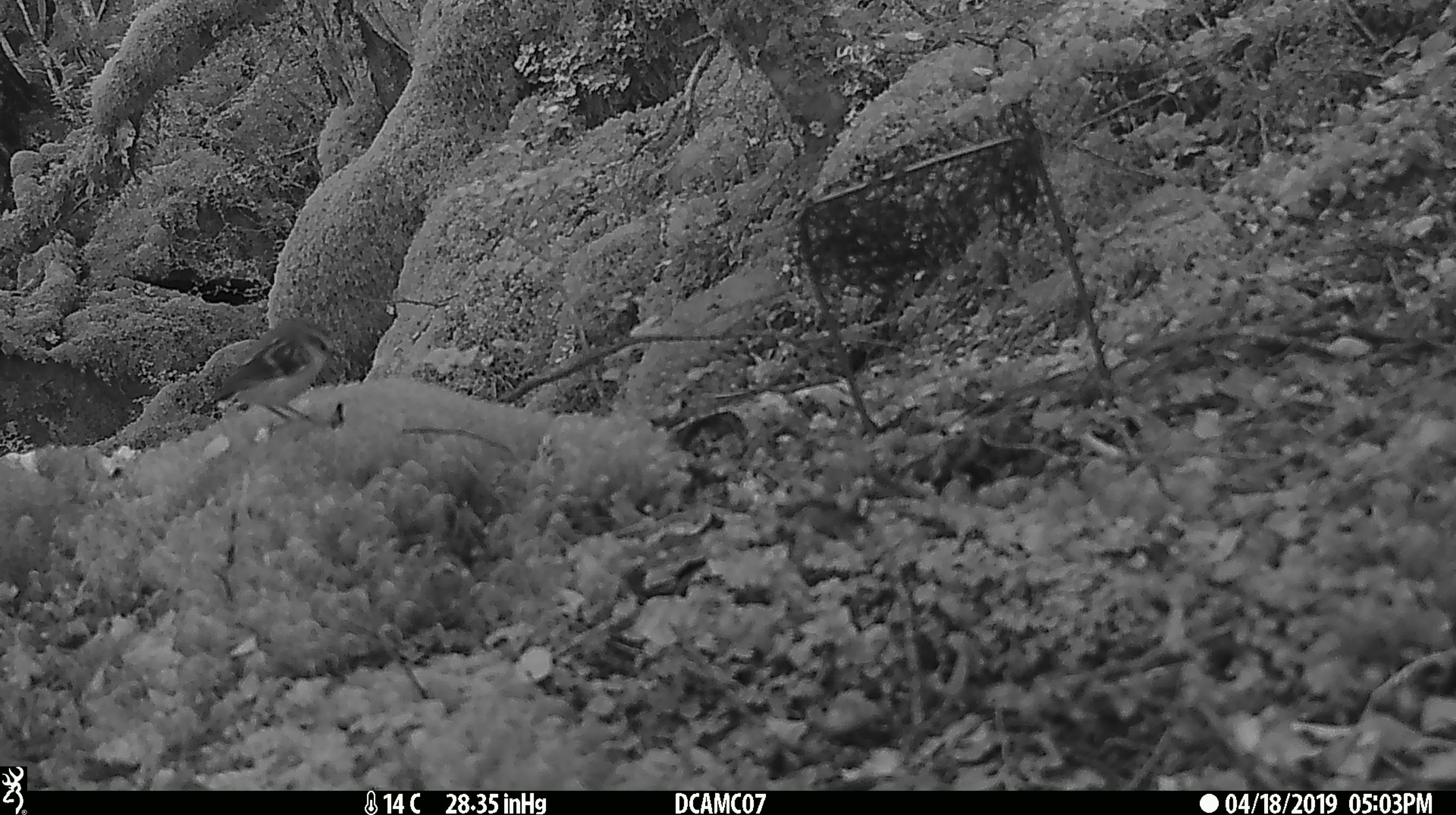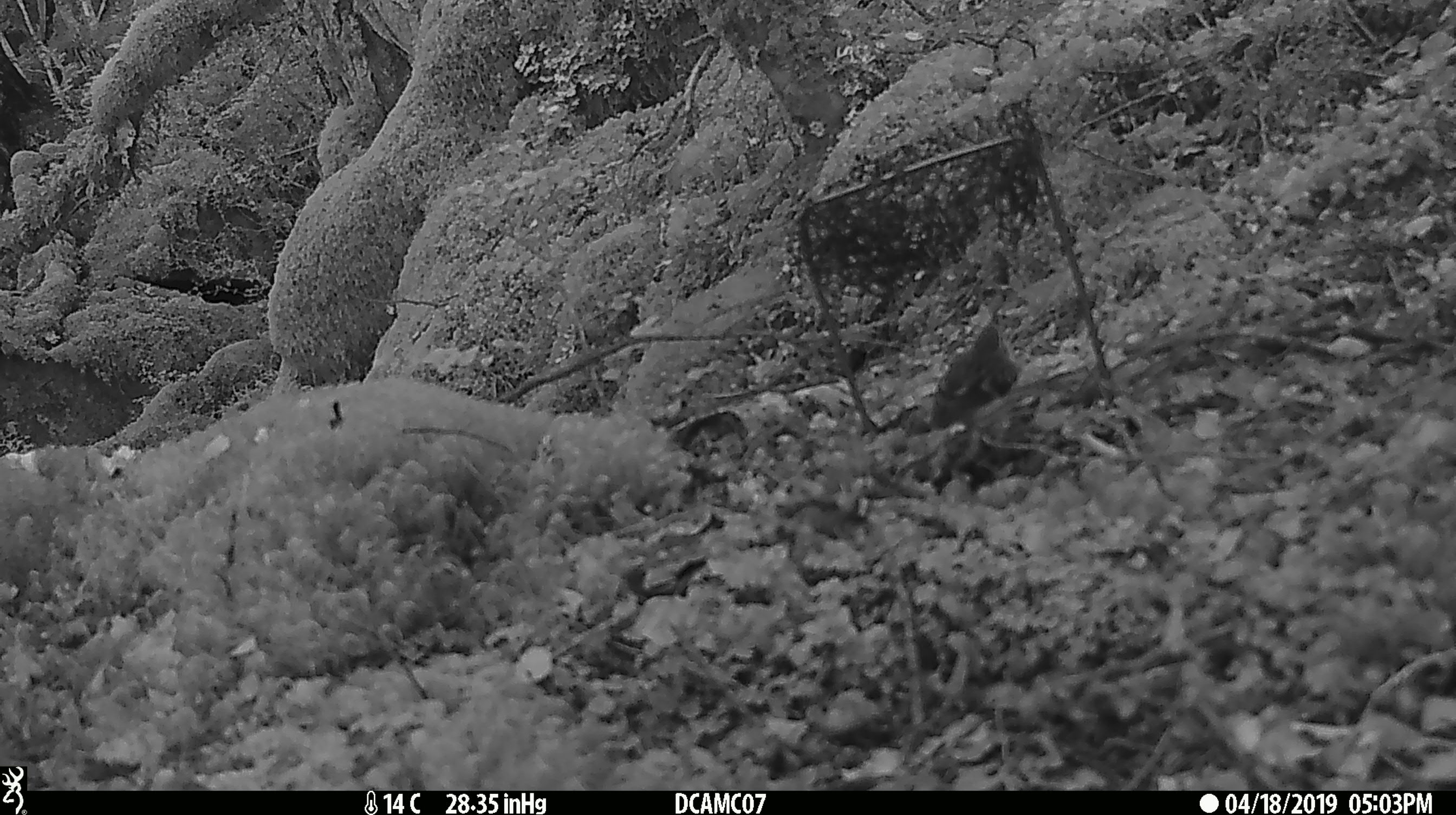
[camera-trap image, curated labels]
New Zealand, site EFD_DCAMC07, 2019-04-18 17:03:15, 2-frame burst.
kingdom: Animalia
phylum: Chordata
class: Aves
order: Passeriformes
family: Acanthisittidae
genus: Acanthisitta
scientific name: Acanthisitta chloris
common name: rifleman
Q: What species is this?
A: Rifleman (Acanthisitta chloris).